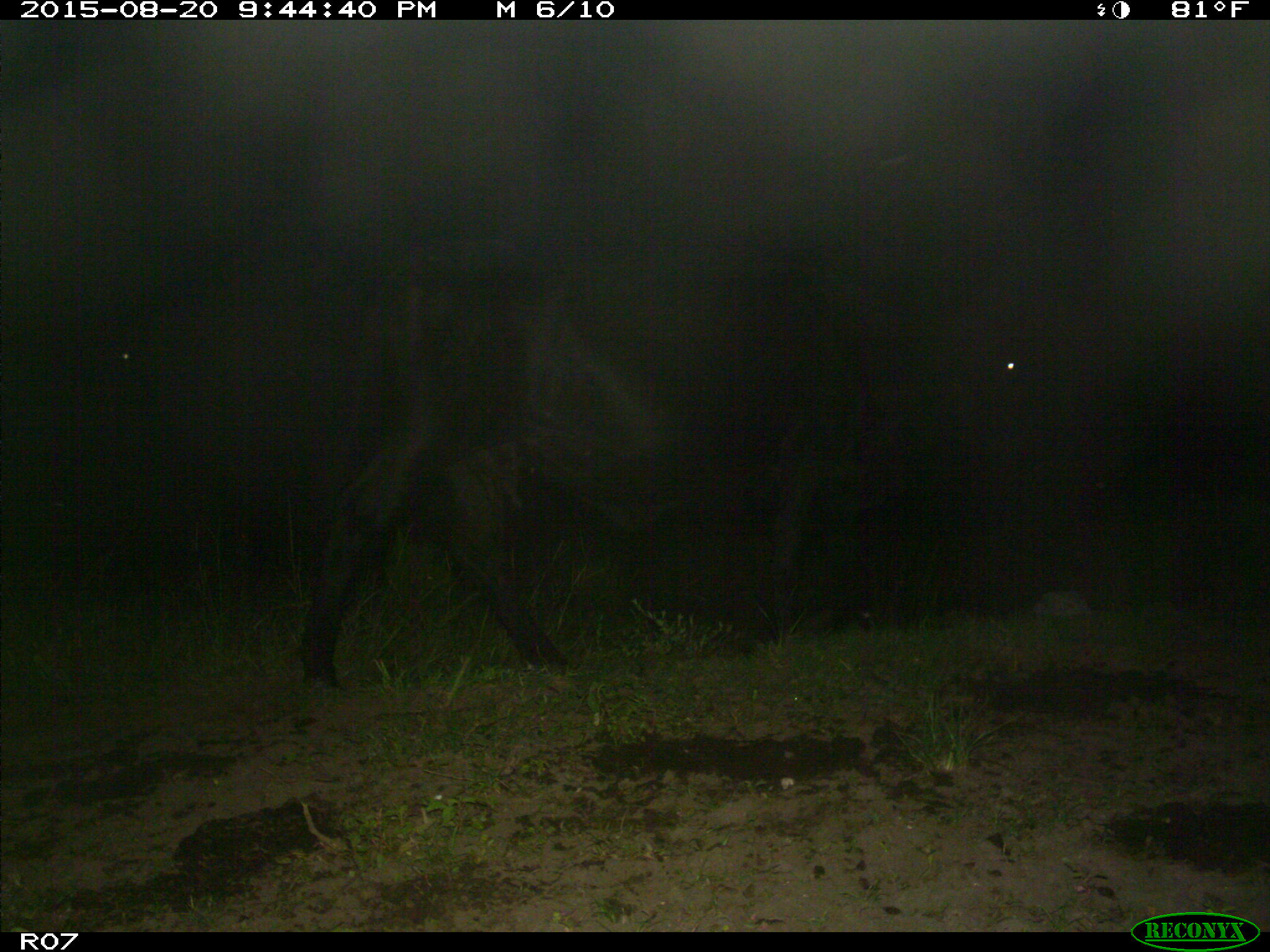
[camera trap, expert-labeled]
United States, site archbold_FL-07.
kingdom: Animalia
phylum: Chordata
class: Mammalia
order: Artiodactyla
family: Bovidae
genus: Bos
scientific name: Bos taurus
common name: domestic cow